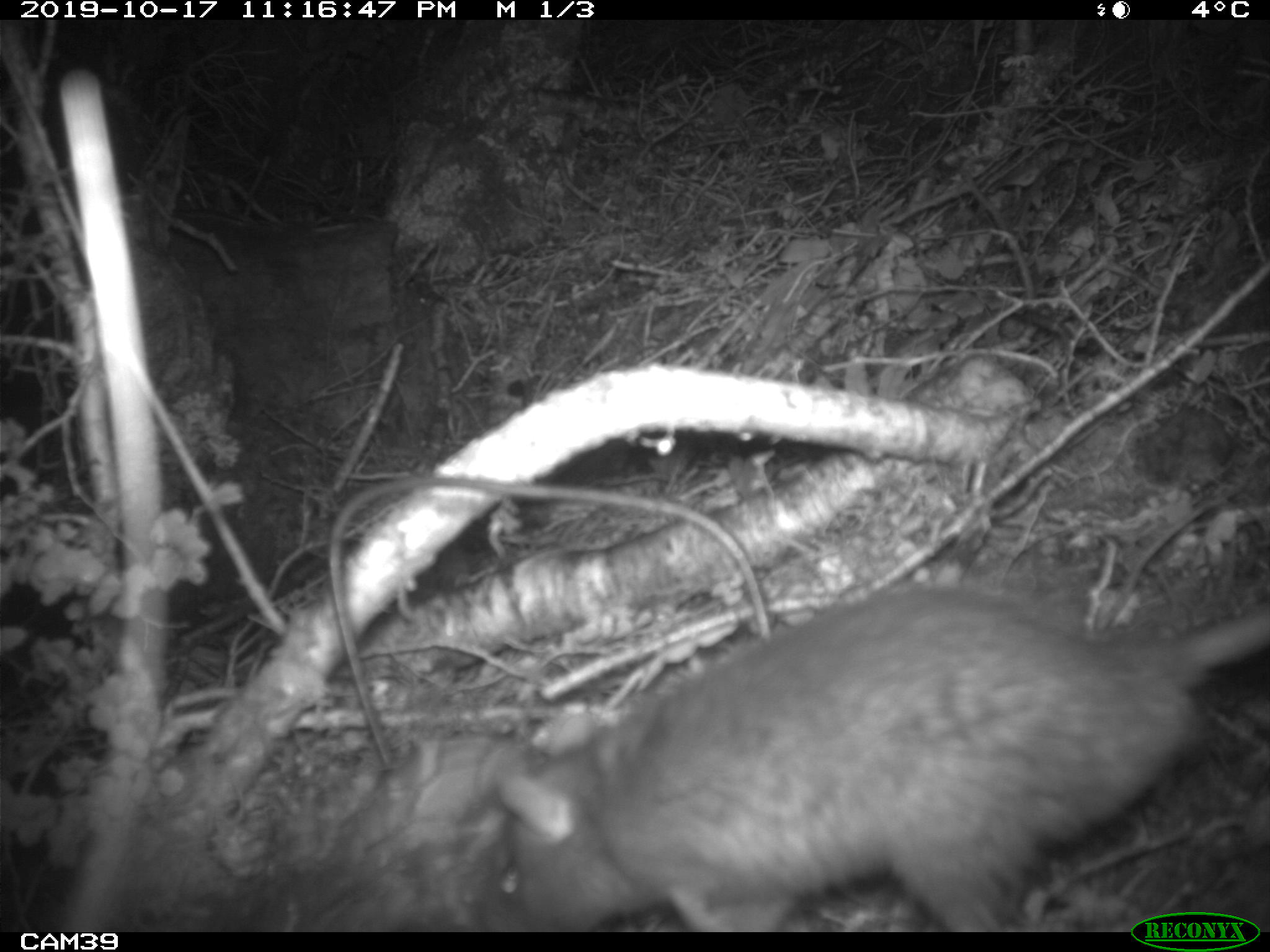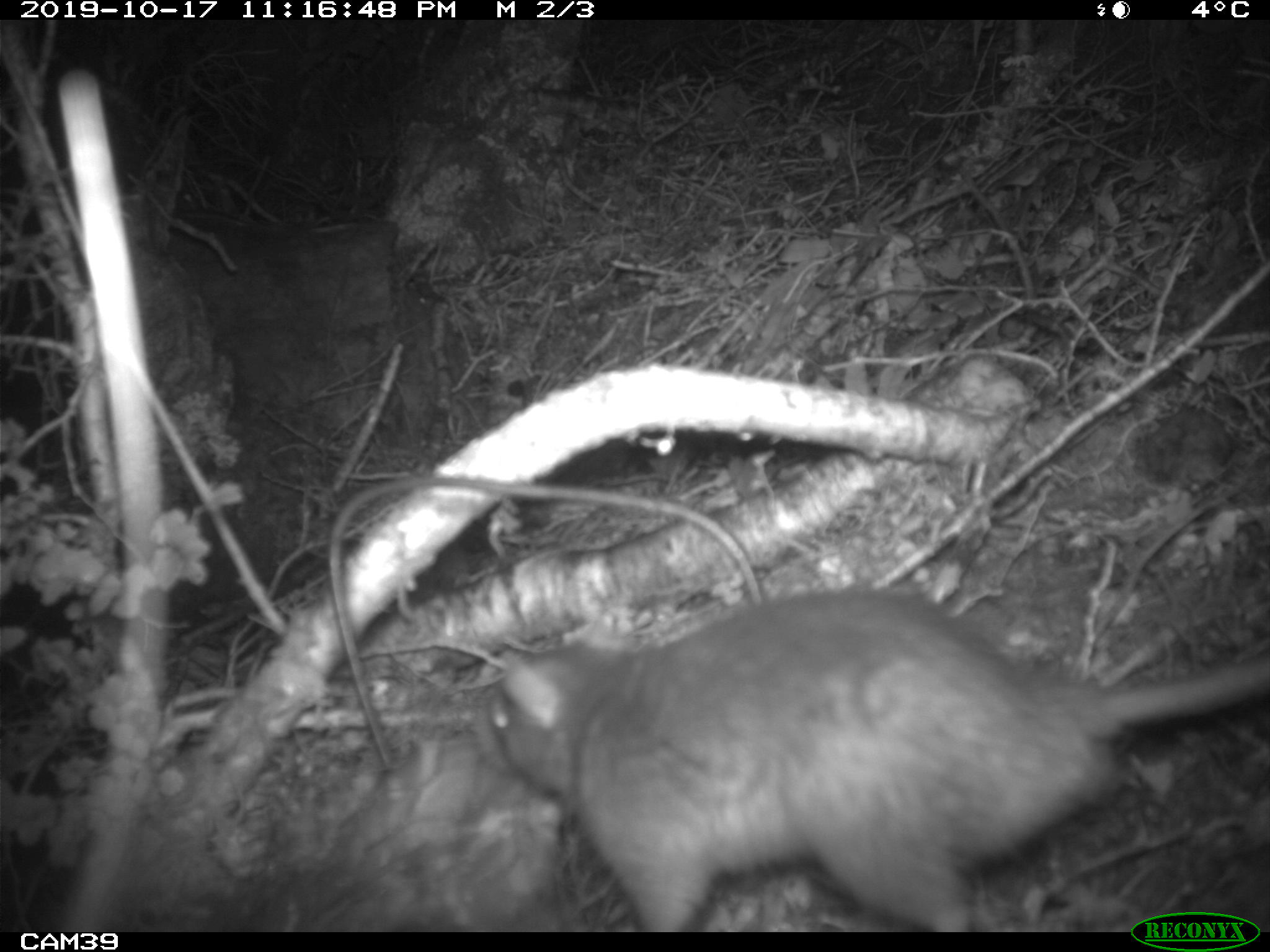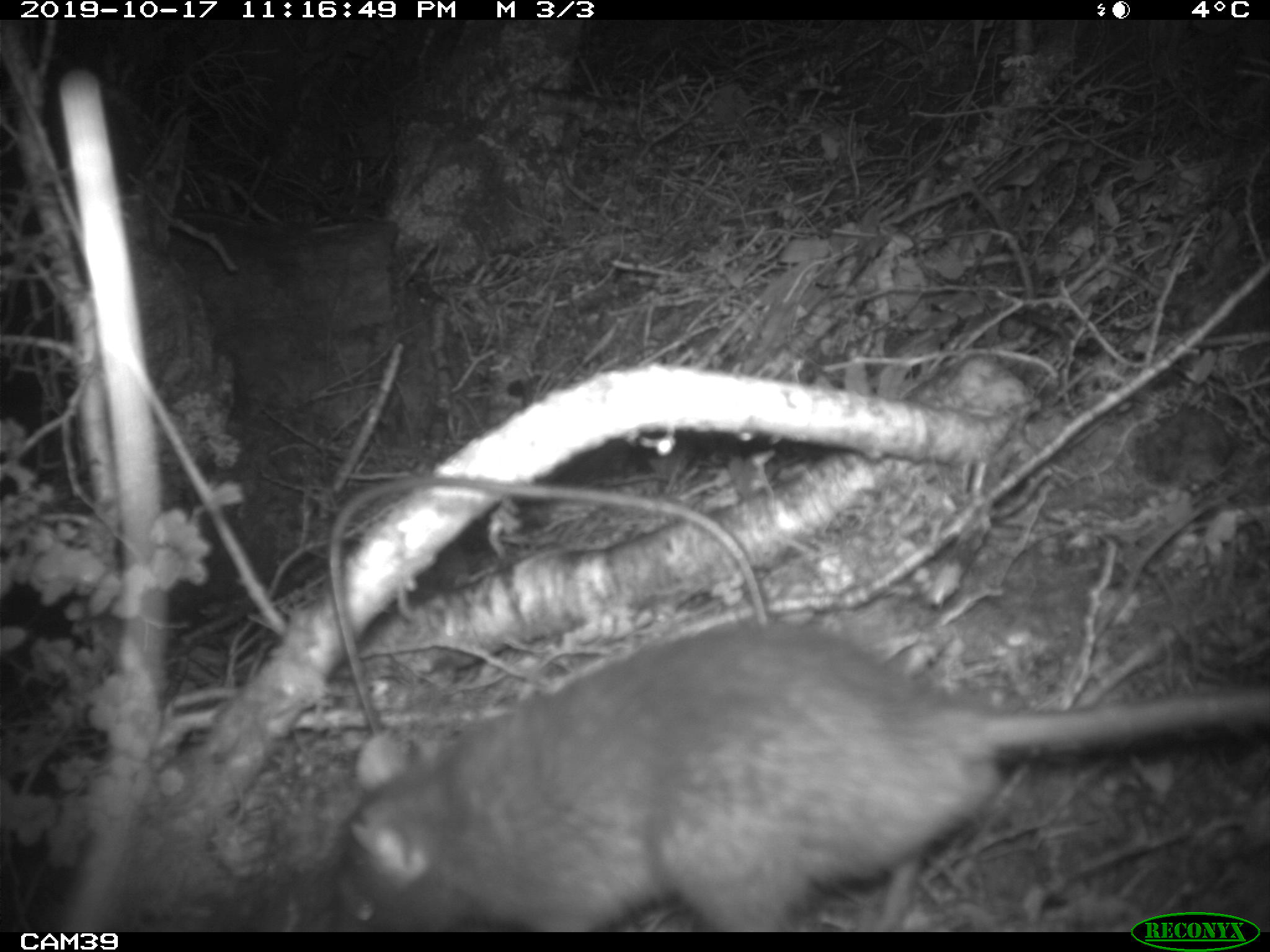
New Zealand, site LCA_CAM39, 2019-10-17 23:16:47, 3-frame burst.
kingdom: Animalia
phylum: Chordata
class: Mammalia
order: Rodentia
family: Muridae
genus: Rattus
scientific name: Rattus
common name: rat